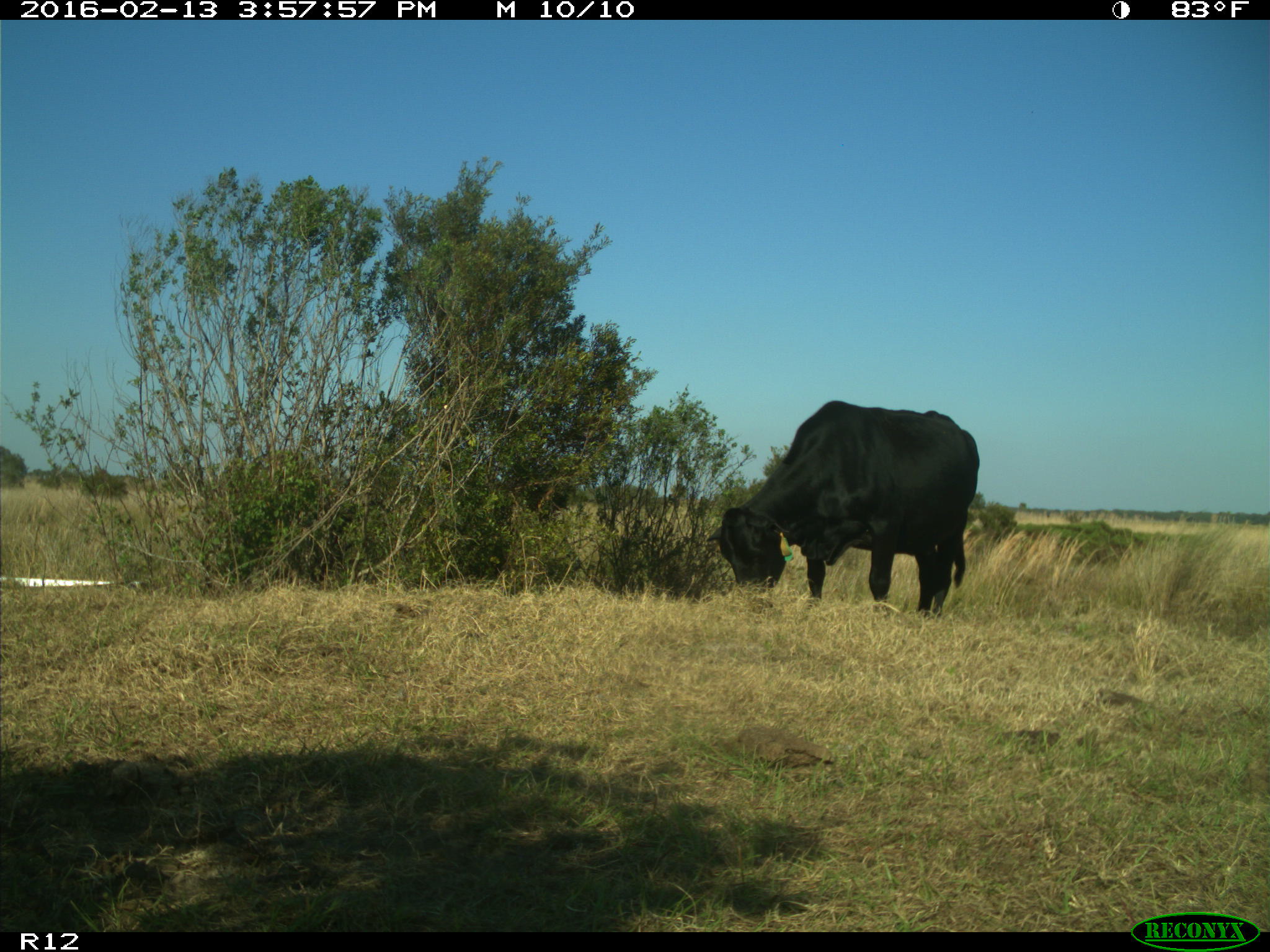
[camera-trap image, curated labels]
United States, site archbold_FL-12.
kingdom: Animalia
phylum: Chordata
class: Mammalia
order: Artiodactyla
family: Bovidae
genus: Bos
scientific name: Bos taurus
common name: domestic cow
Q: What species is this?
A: Bos taurus (domestic cow).